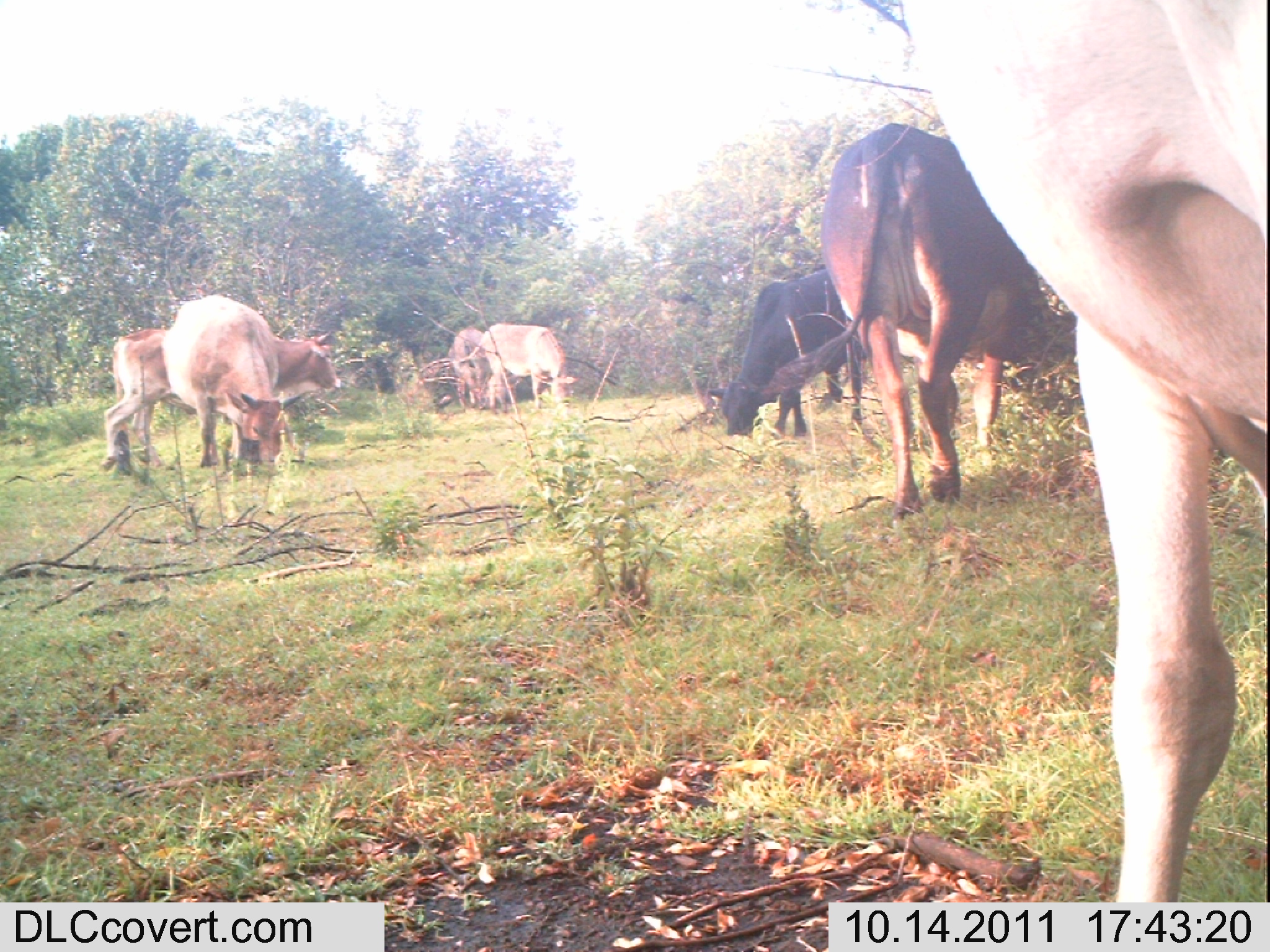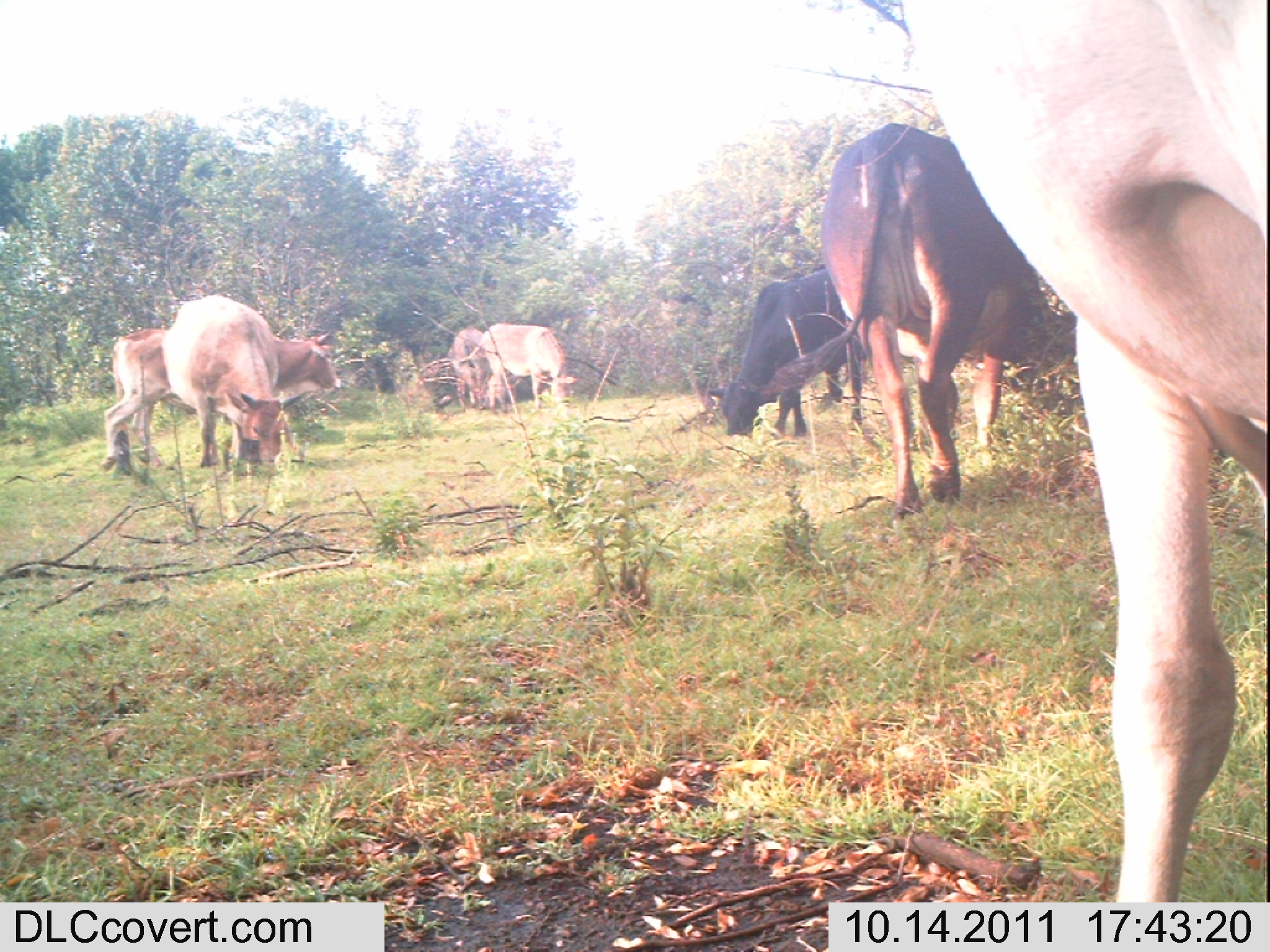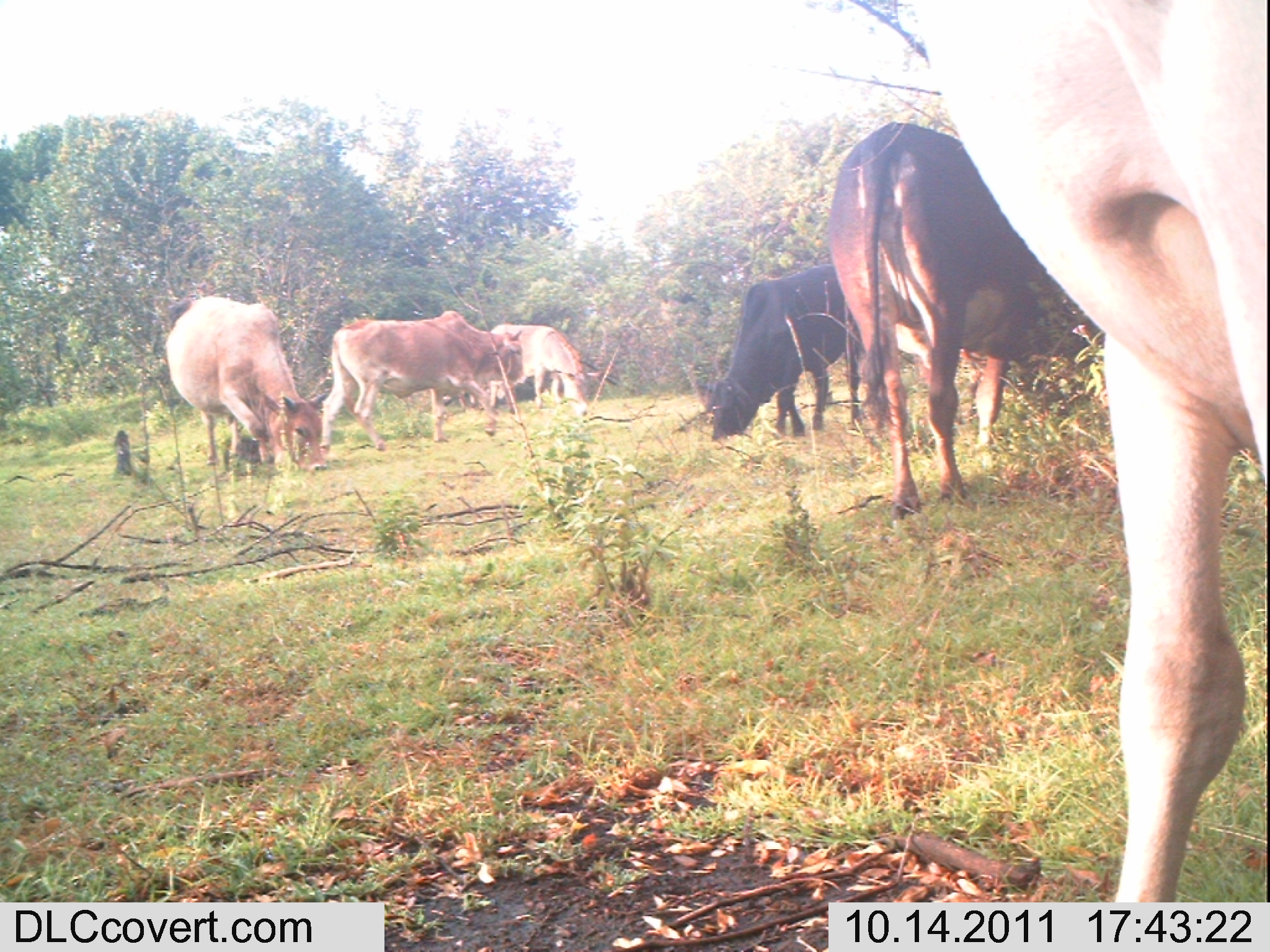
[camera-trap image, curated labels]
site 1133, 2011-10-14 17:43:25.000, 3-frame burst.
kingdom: Animalia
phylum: Chordata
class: Mammalia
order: Artiodactyla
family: Bovidae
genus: Bos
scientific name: Bos taurus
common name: domestic cattle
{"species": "Bos taurus (domestic cattle)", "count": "5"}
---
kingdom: Animalia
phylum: Chordata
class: Mammalia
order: Perissodactyla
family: Equidae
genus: Equus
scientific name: Equus africanus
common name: african wild ass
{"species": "Equus africanus (african wild ass)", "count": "2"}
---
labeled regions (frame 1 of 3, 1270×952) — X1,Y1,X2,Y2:
bos taurus: 899,0,1267,902; 757,121,1085,531; 99,327,345,476; 162,295,306,492; 707,263,869,438; 458,323,577,408; 447,328,490,412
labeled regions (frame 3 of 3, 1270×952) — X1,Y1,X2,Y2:
bos taurus: 908,0,1267,902; 825,121,1103,520; 695,263,866,440; 319,310,523,453; 166,296,328,471; 490,323,600,417